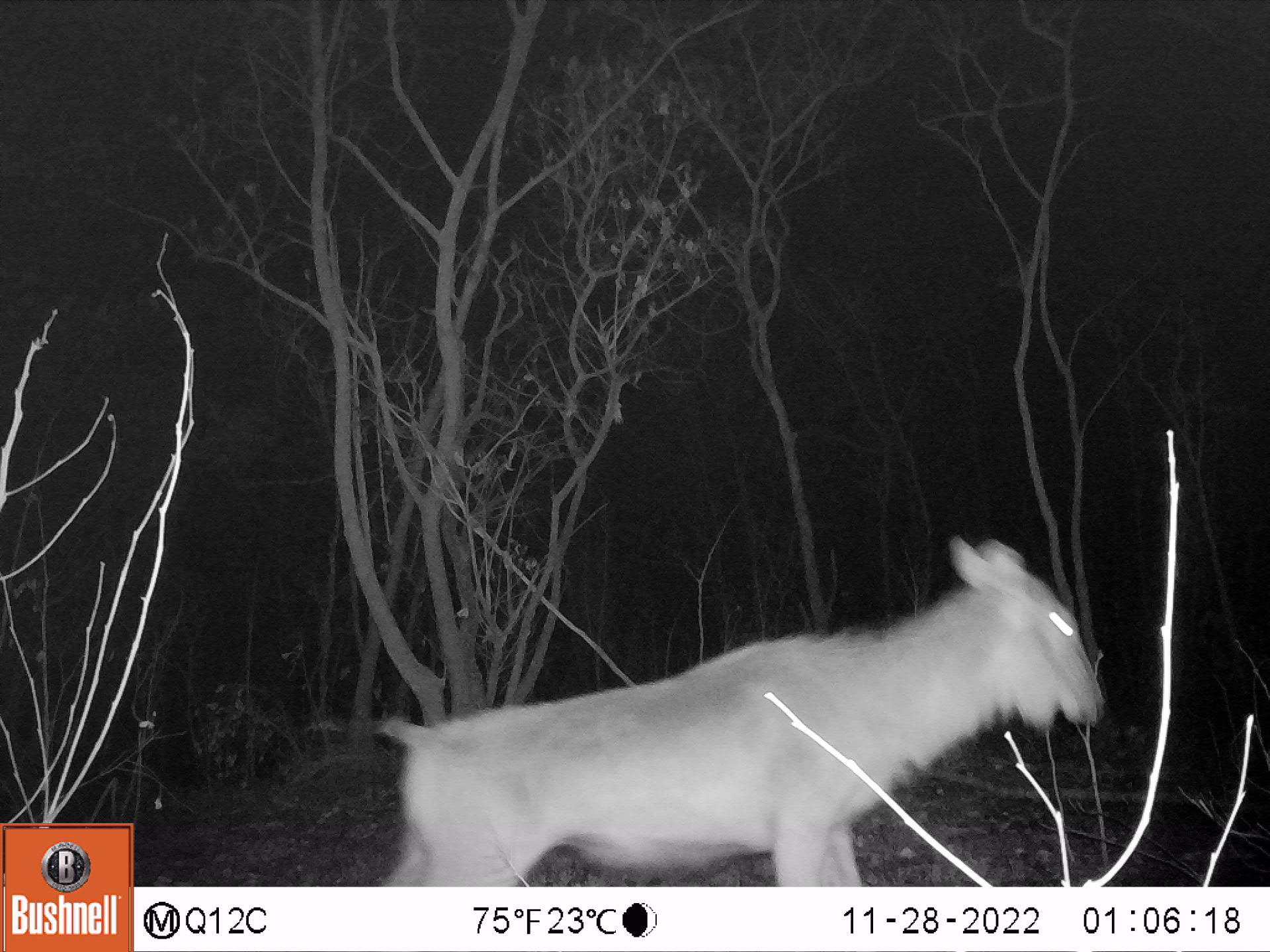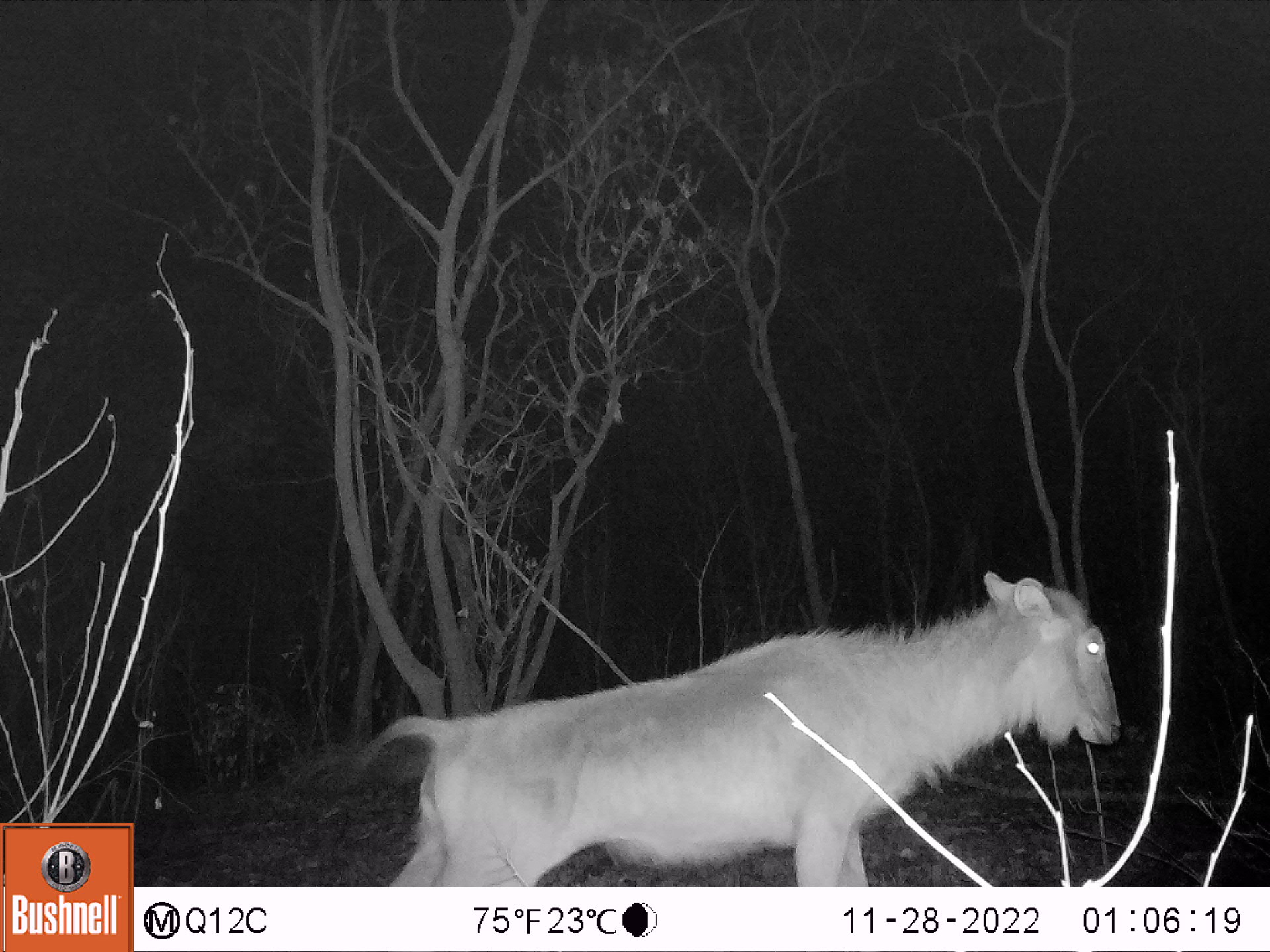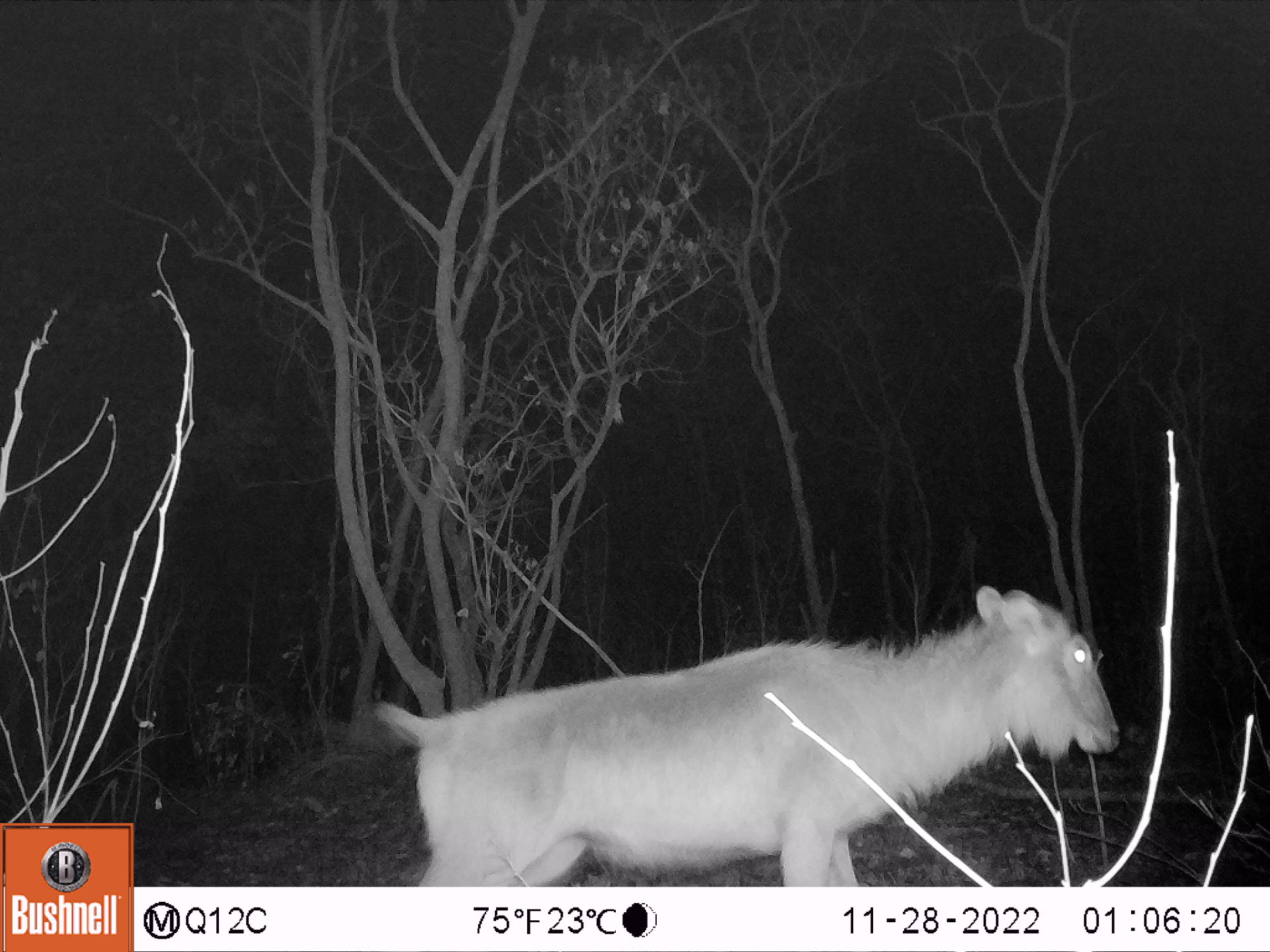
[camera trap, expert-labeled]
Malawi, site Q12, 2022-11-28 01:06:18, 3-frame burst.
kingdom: Animalia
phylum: Chordata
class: Mammalia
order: Artiodactyla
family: Bovidae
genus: Kobus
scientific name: Kobus ellipsiprymnus ellipsiprymnus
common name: common waterbuck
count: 1